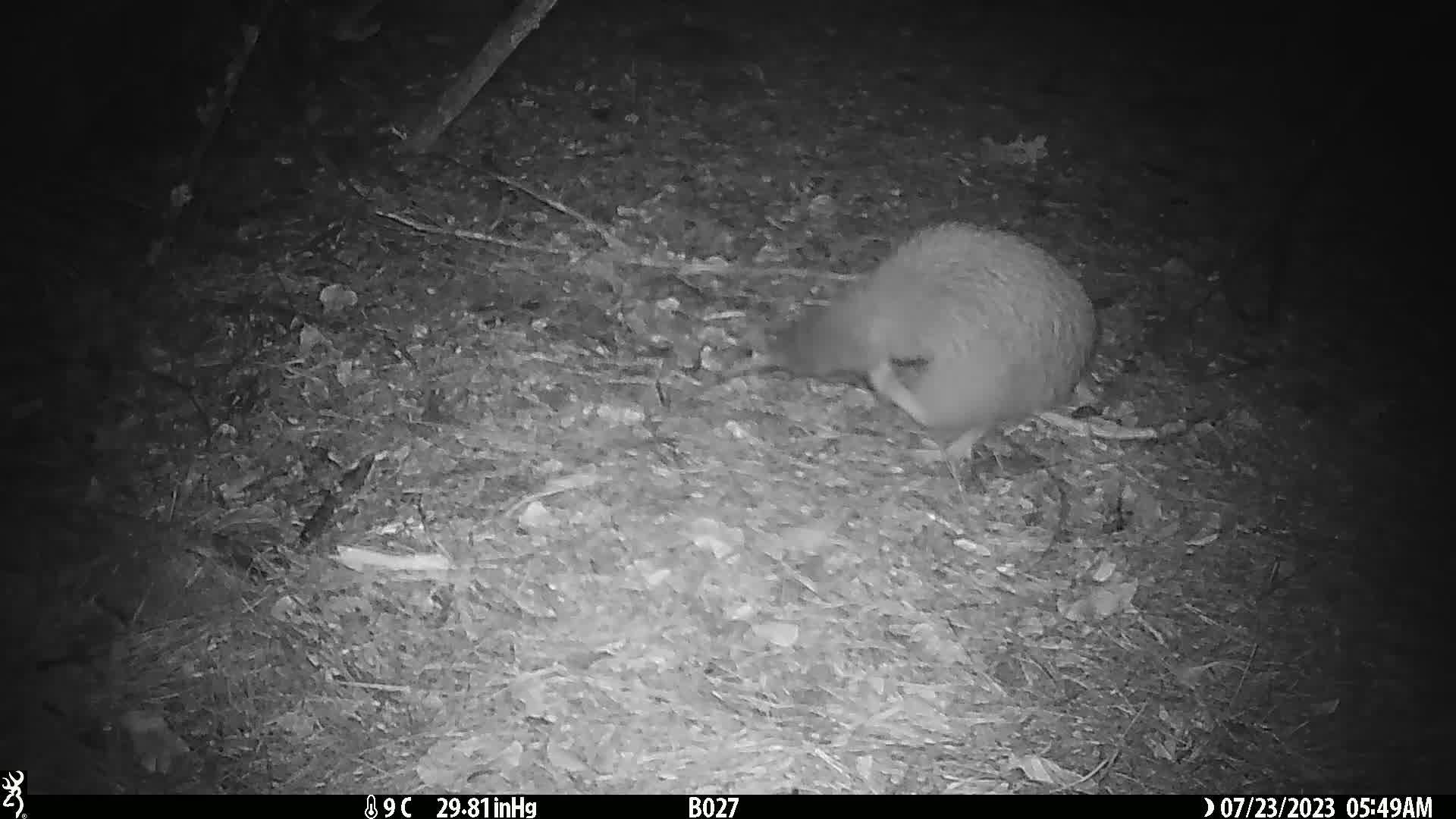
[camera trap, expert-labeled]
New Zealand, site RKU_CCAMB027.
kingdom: Animalia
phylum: Chordata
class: Aves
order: Apterygiformes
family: Apterygidae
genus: Apteryx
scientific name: Apteryx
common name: kiwi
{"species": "kiwi (Apteryx)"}